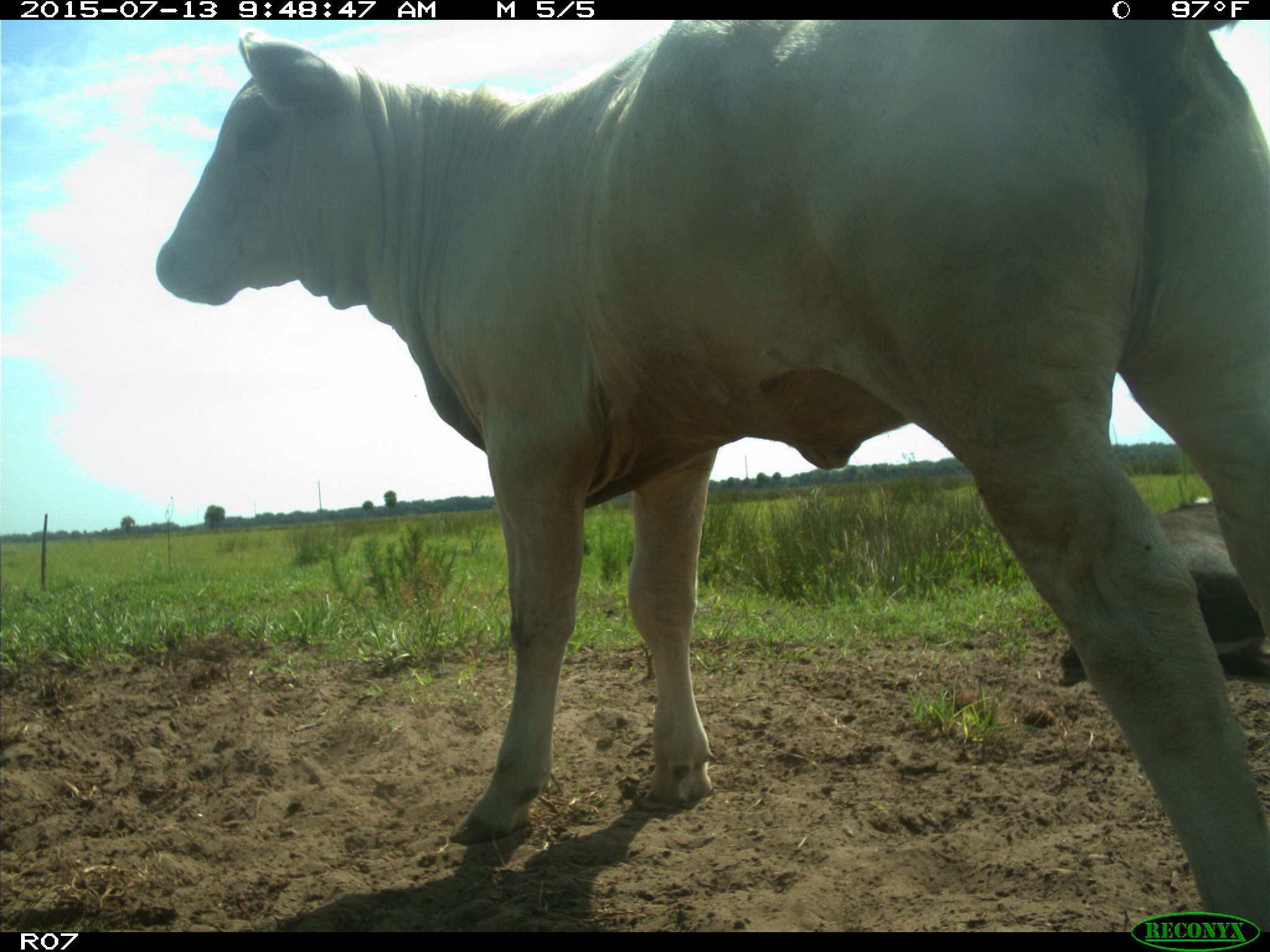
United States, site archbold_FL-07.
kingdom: Animalia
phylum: Chordata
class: Mammalia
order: Artiodactyla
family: Bovidae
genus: Bos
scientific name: Bos taurus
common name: domestic cow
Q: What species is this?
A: Bos taurus (domestic cow).